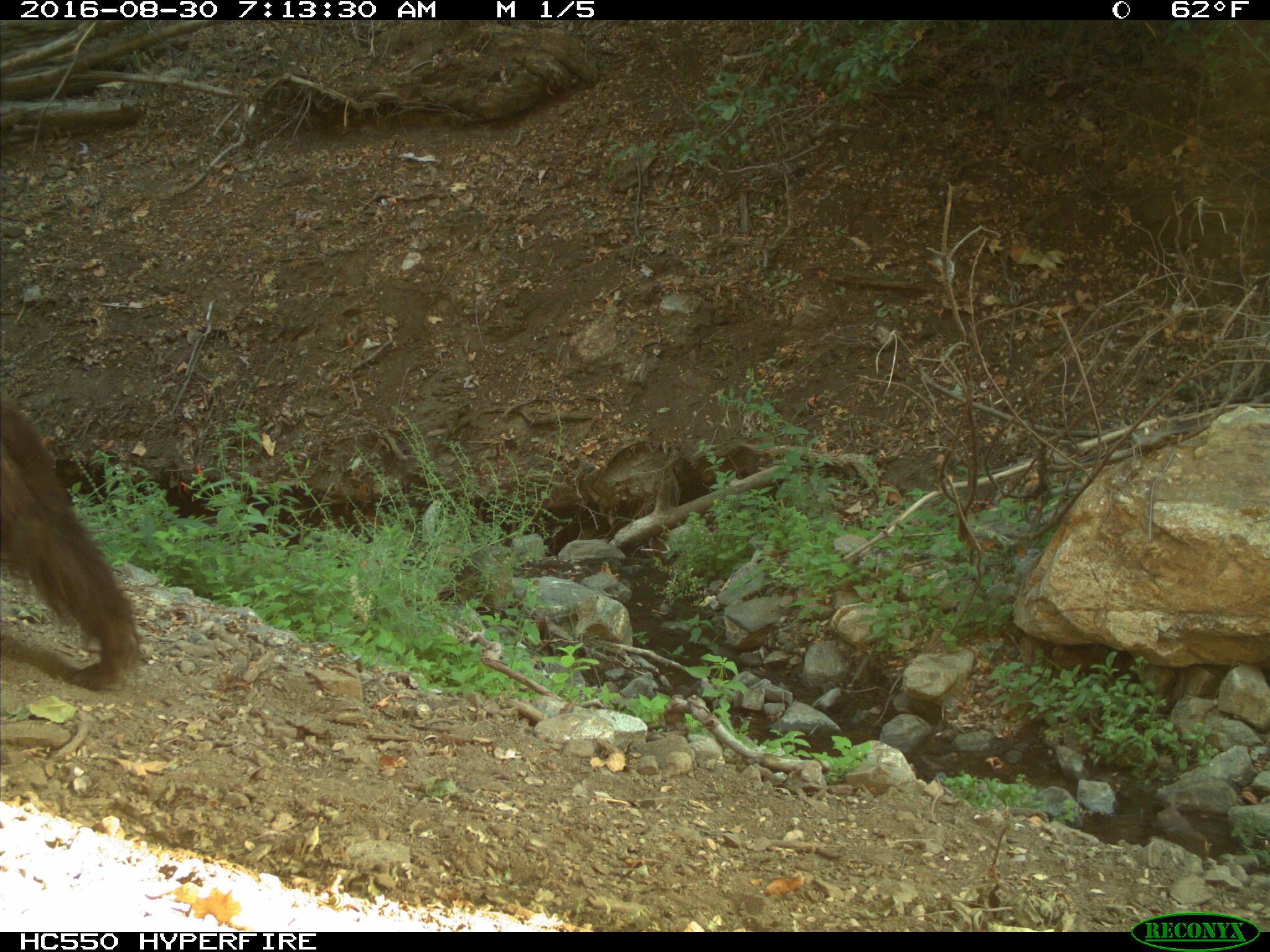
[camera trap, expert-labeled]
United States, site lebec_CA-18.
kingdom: Animalia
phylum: Chordata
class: Mammalia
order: Carnivora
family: Ursidae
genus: Ursus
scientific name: Ursus americanus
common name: american black bear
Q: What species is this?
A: Ursus americanus (american black bear).